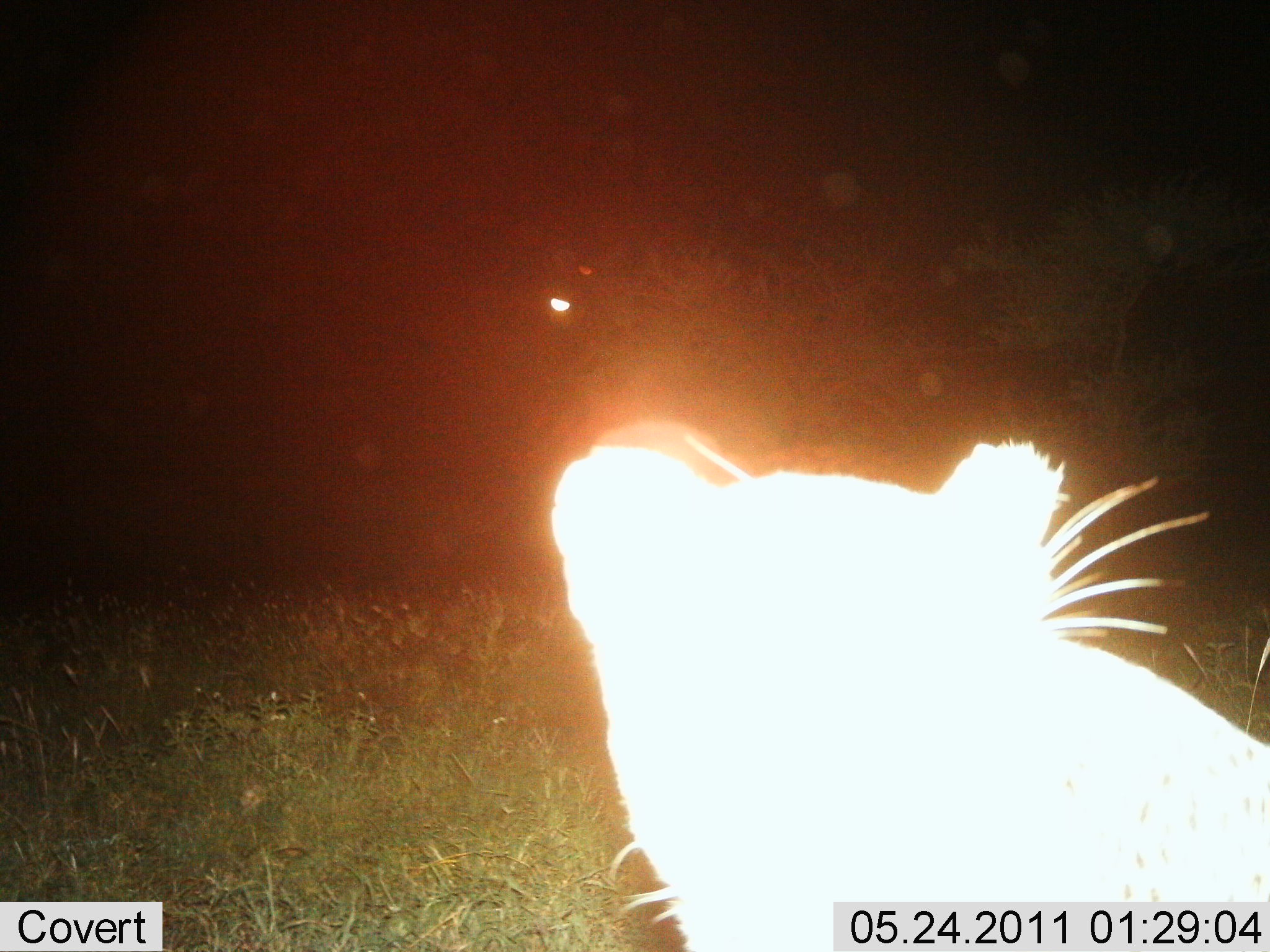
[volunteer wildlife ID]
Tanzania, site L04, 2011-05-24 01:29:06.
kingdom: Animalia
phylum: Chordata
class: Mammalia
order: Carnivora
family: Felidae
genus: Panthera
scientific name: Panthera leo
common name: lion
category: lionfemale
Lionfemale (lion) (Panthera leo), count 1. Behavior (volunteer vote fractions): standing 71%, resting 29%, moving 0%, interacting 0%. Young present (vote fraction): 0%. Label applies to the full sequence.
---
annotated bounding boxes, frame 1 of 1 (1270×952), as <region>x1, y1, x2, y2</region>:
animal: <region>545, 434, 1270, 951</region>